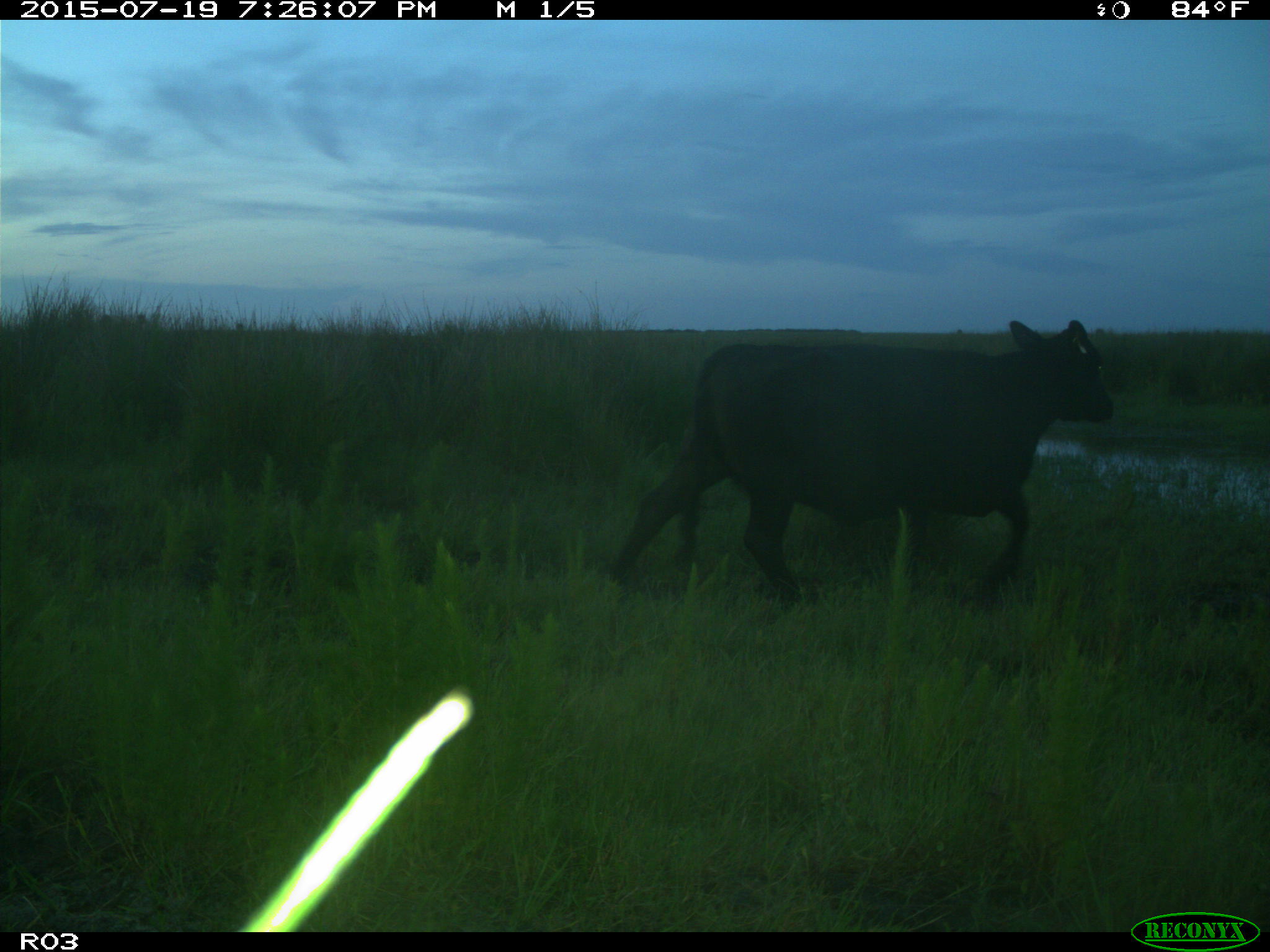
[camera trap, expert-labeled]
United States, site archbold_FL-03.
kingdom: Animalia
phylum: Chordata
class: Mammalia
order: Artiodactyla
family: Bovidae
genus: Bos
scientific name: Bos taurus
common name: domestic cow